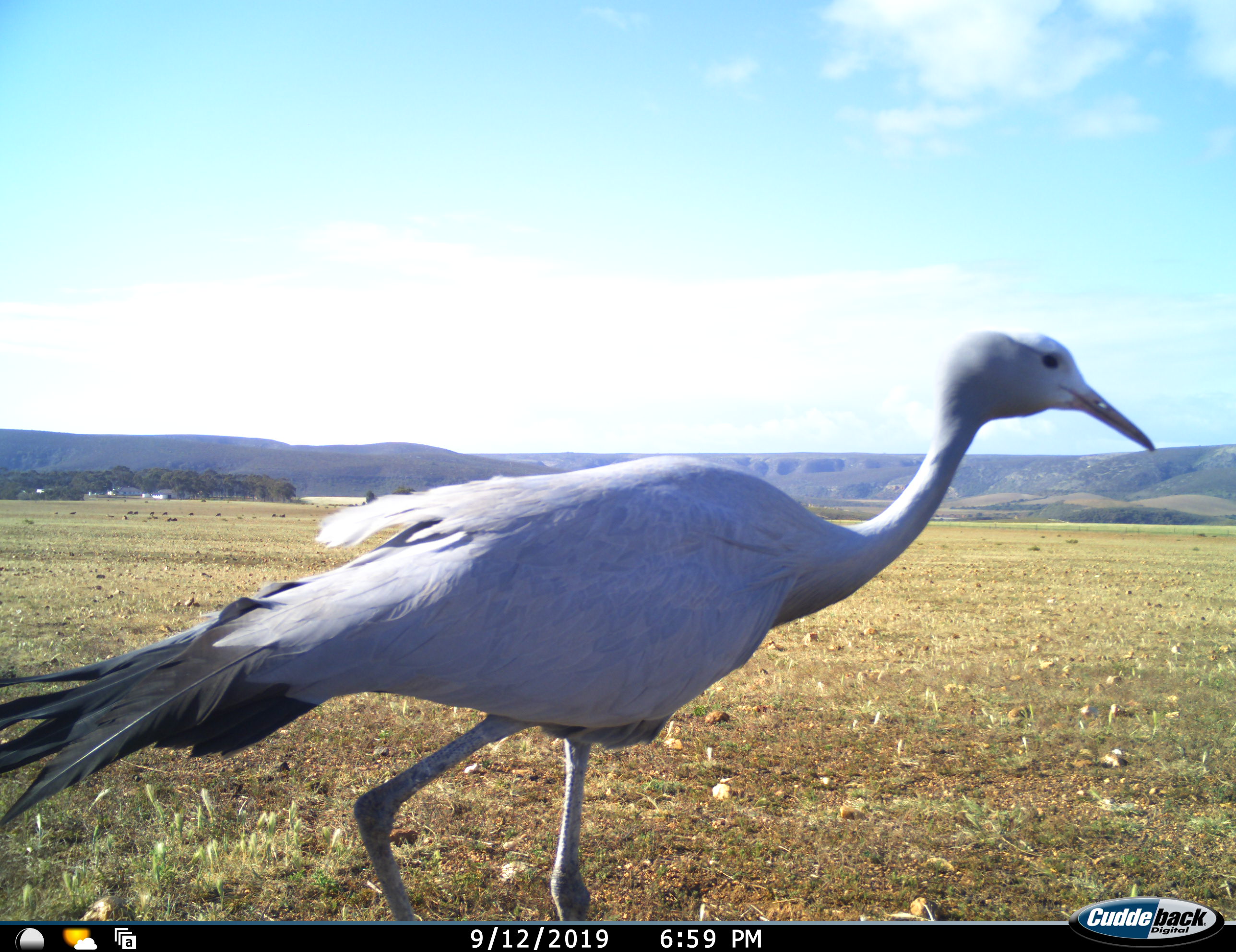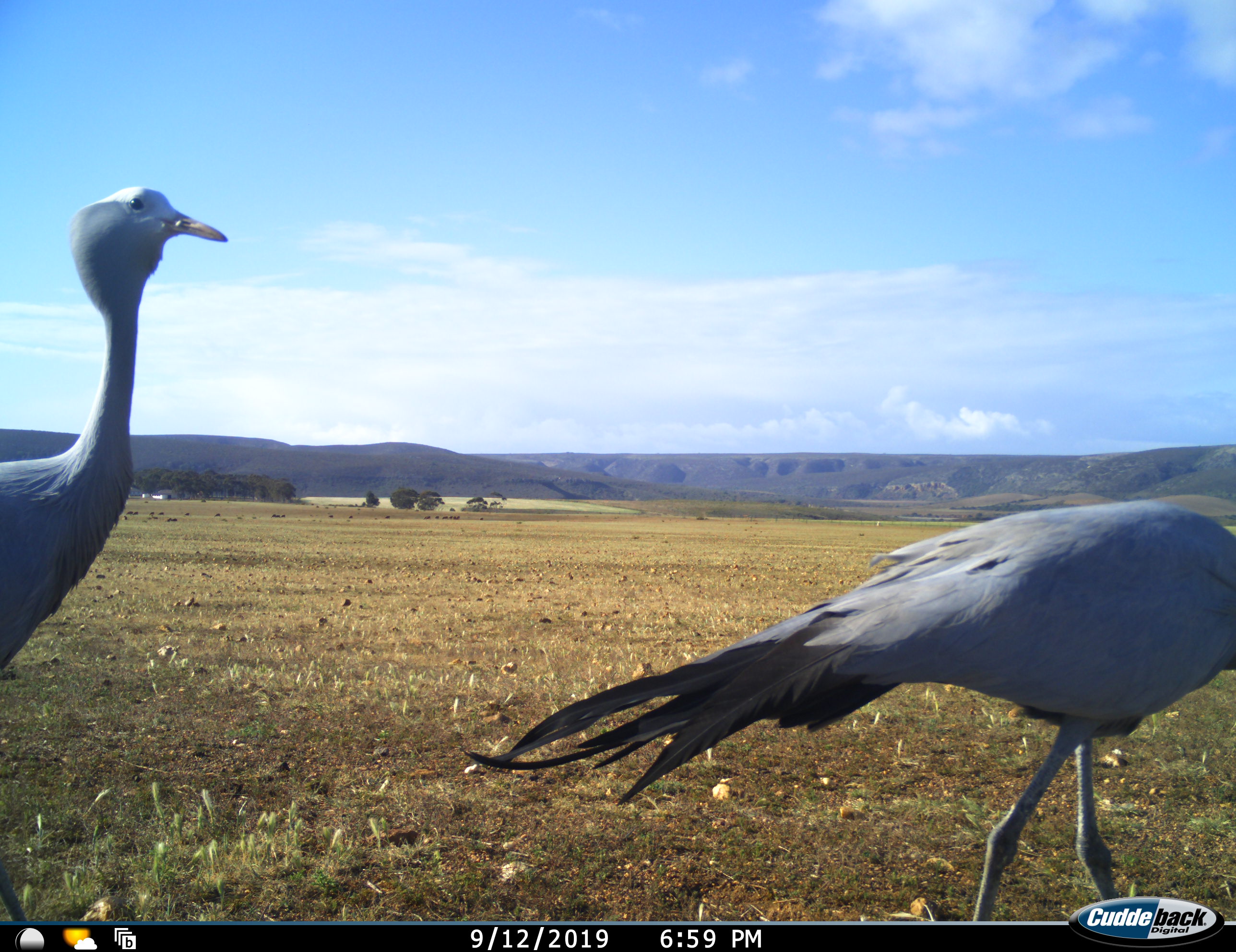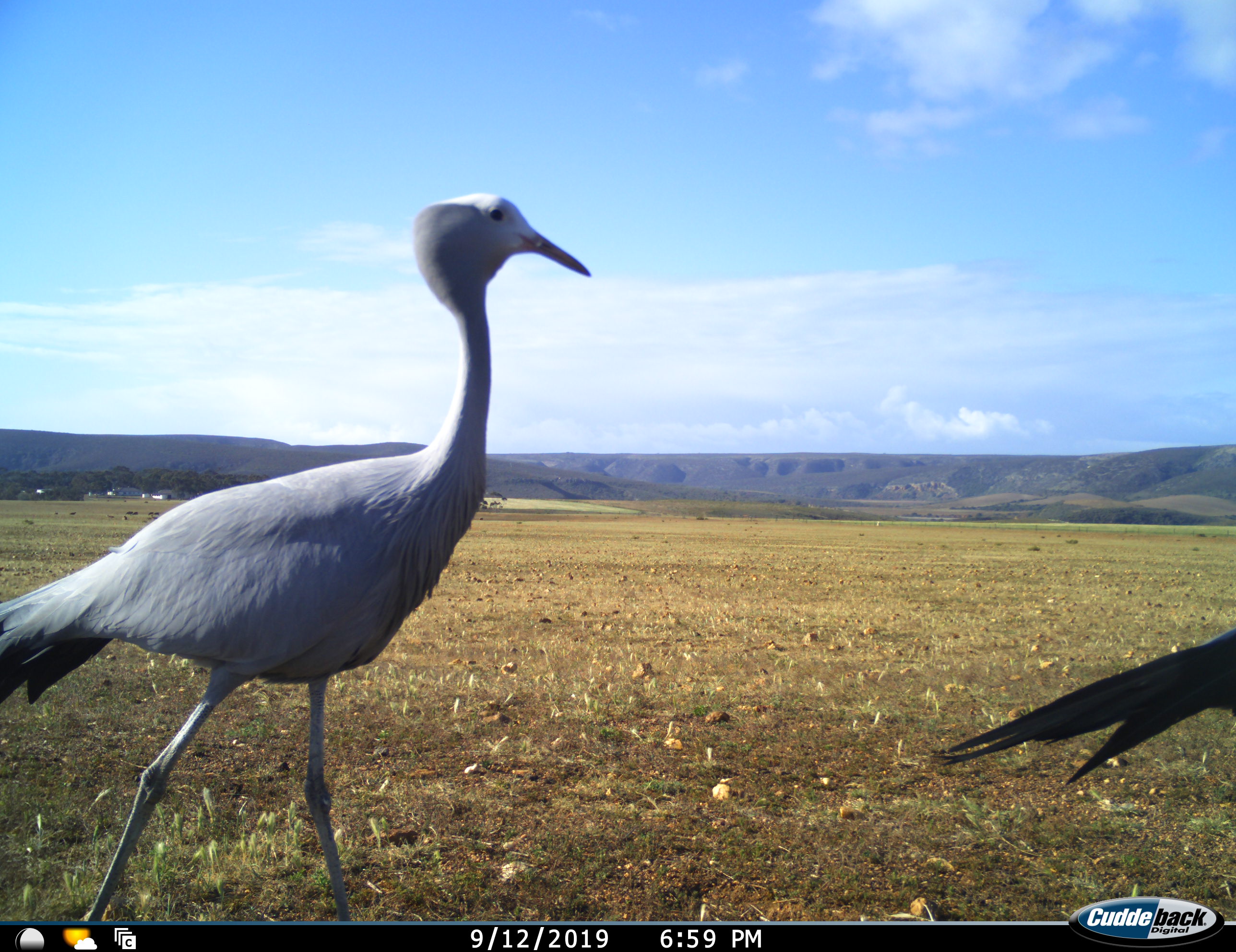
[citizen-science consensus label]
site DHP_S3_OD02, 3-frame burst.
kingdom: Animalia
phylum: Chordata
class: Aves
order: Gruiformes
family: Gruidae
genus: Anthropoides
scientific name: Anthropoides paradiseus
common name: blue crane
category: craneblue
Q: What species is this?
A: Craneblue (blue crane) (Anthropoides paradiseus).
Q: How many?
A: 2.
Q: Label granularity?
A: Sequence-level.